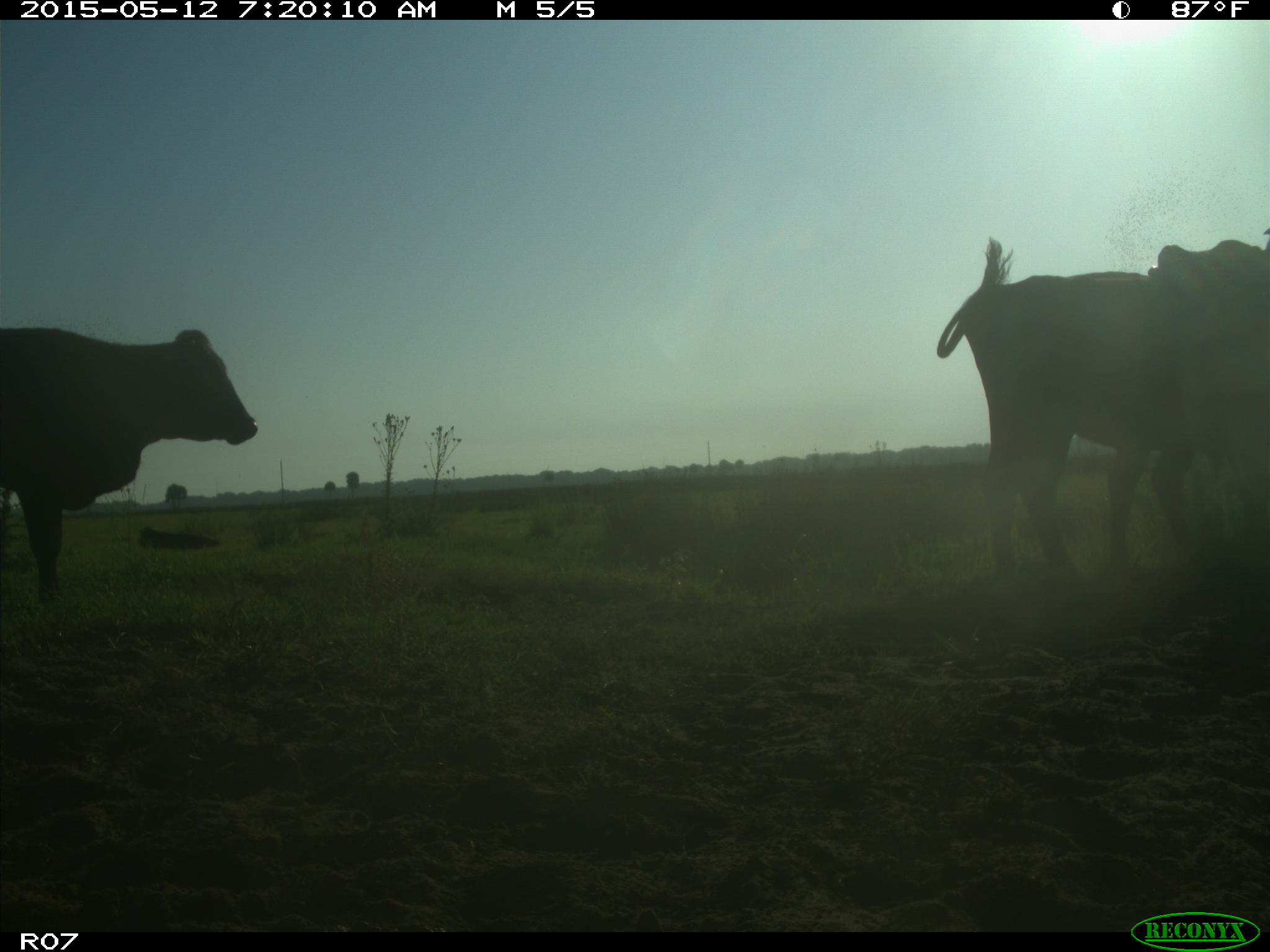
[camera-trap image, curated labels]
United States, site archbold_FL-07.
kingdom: Animalia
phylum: Chordata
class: Mammalia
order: Artiodactyla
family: Bovidae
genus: Bos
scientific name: Bos taurus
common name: domestic cow